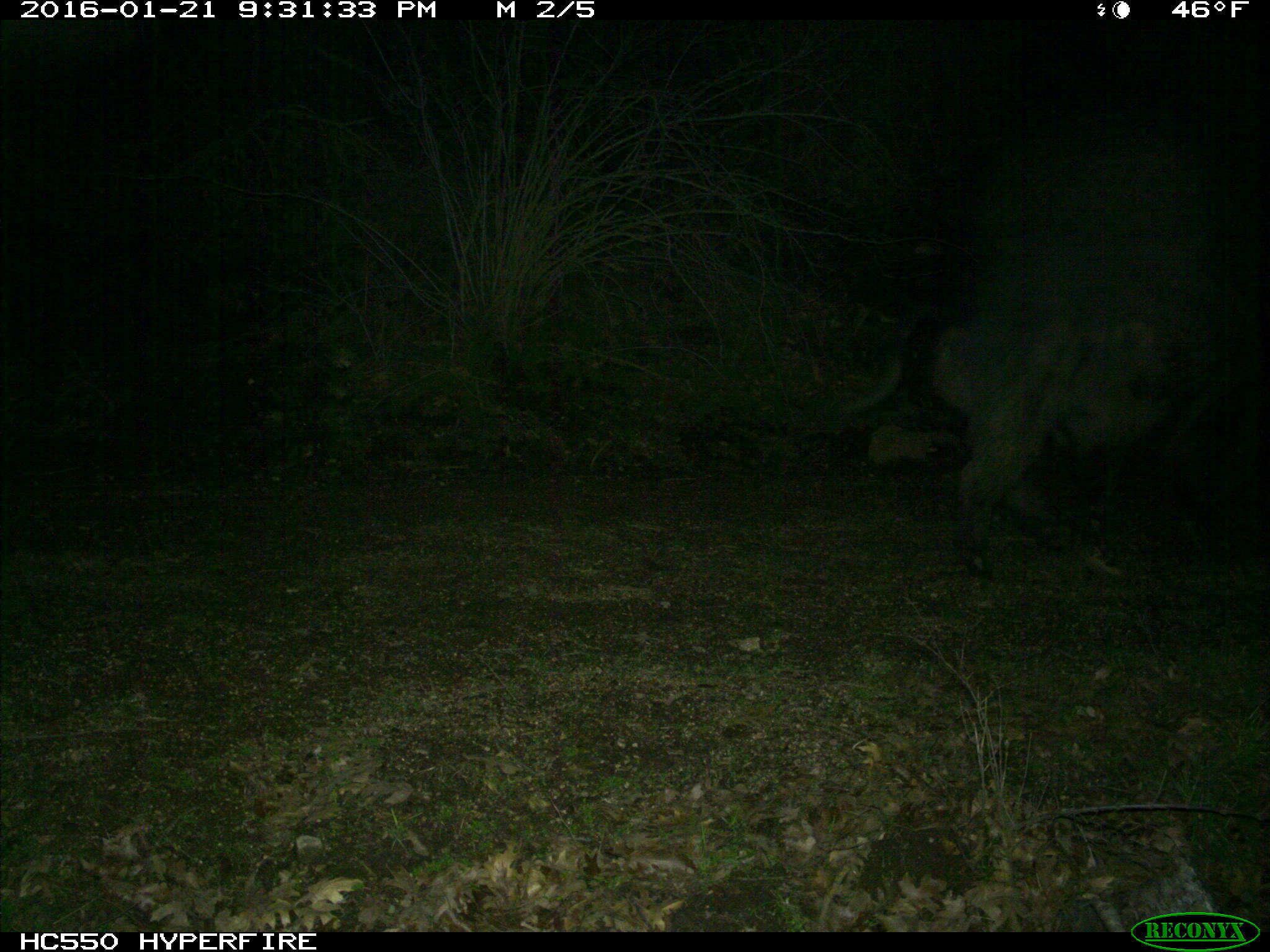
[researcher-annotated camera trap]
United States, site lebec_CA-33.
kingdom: Animalia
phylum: Chordata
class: Mammalia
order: Artiodactyla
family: Suidae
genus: Sus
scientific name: Sus scrofa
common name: wild boar